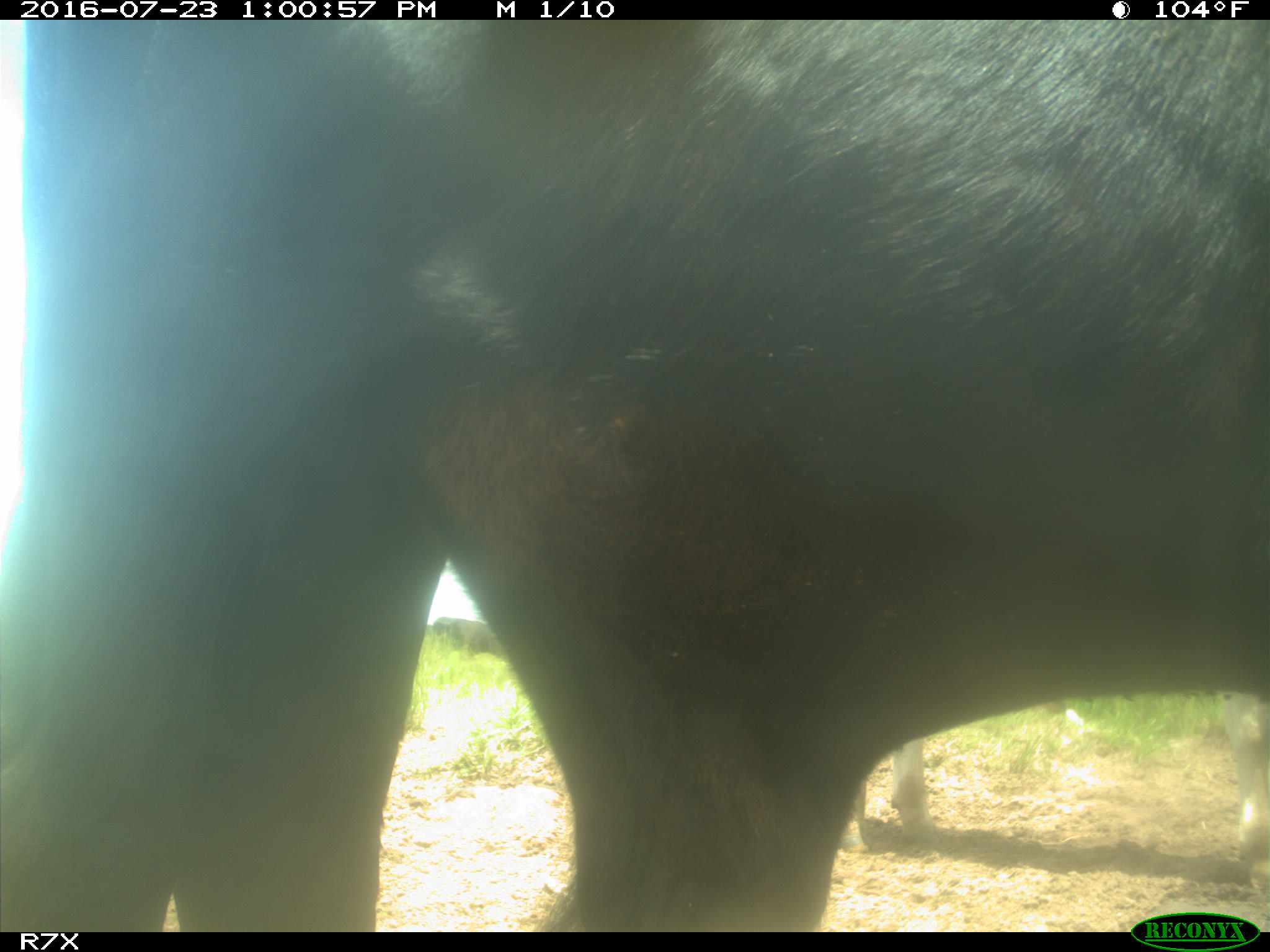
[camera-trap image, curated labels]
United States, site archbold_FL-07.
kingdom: Animalia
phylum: Chordata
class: Mammalia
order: Artiodactyla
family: Bovidae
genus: Bos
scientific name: Bos taurus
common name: domestic cow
Bos taurus (domestic cow).